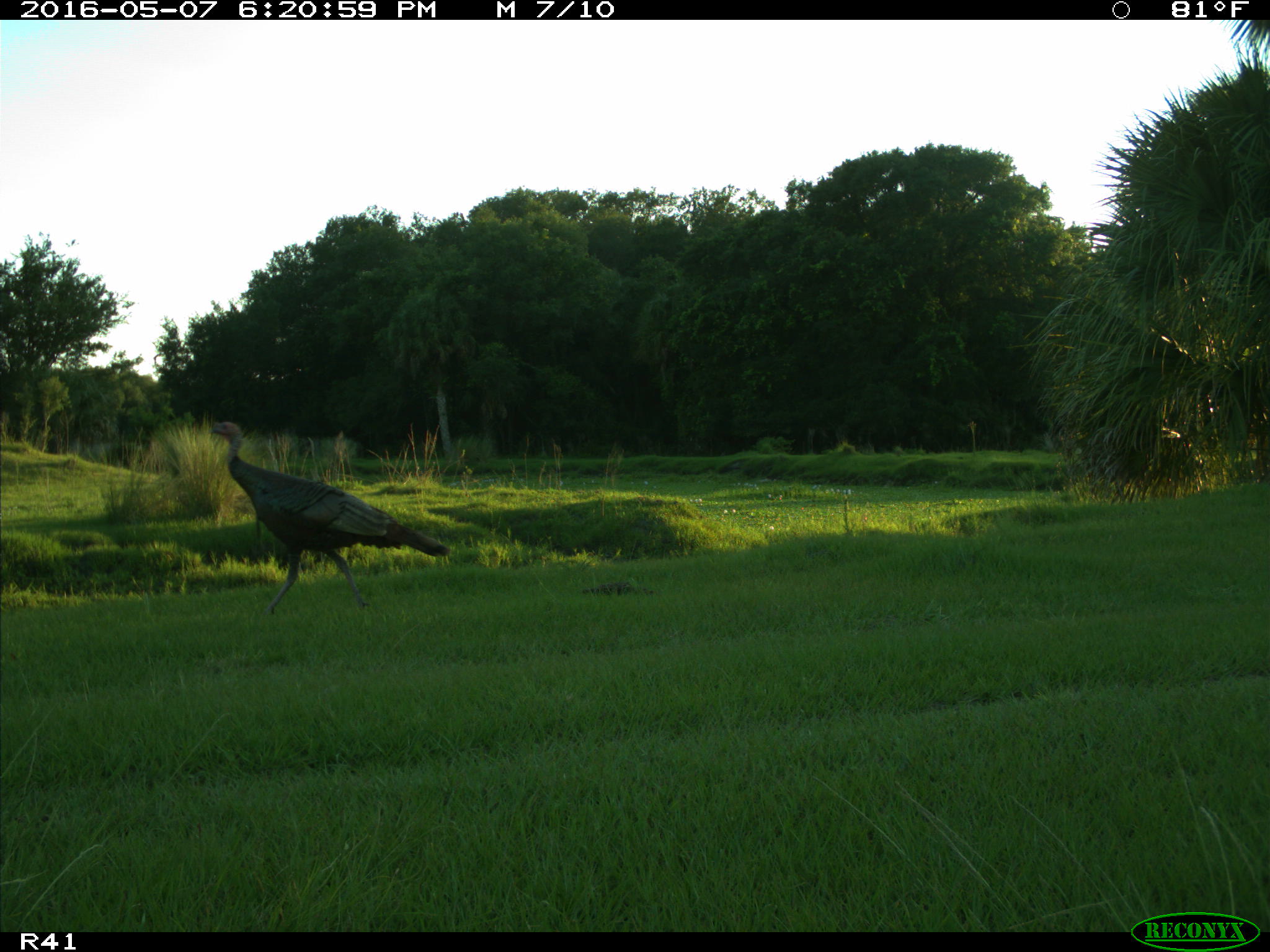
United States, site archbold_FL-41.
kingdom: Animalia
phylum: Chordata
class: Aves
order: Galliformes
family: Phasianidae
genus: Meleagris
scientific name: Meleagris gallopavo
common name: wild turkey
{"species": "Meleagris gallopavo (wild turkey)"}